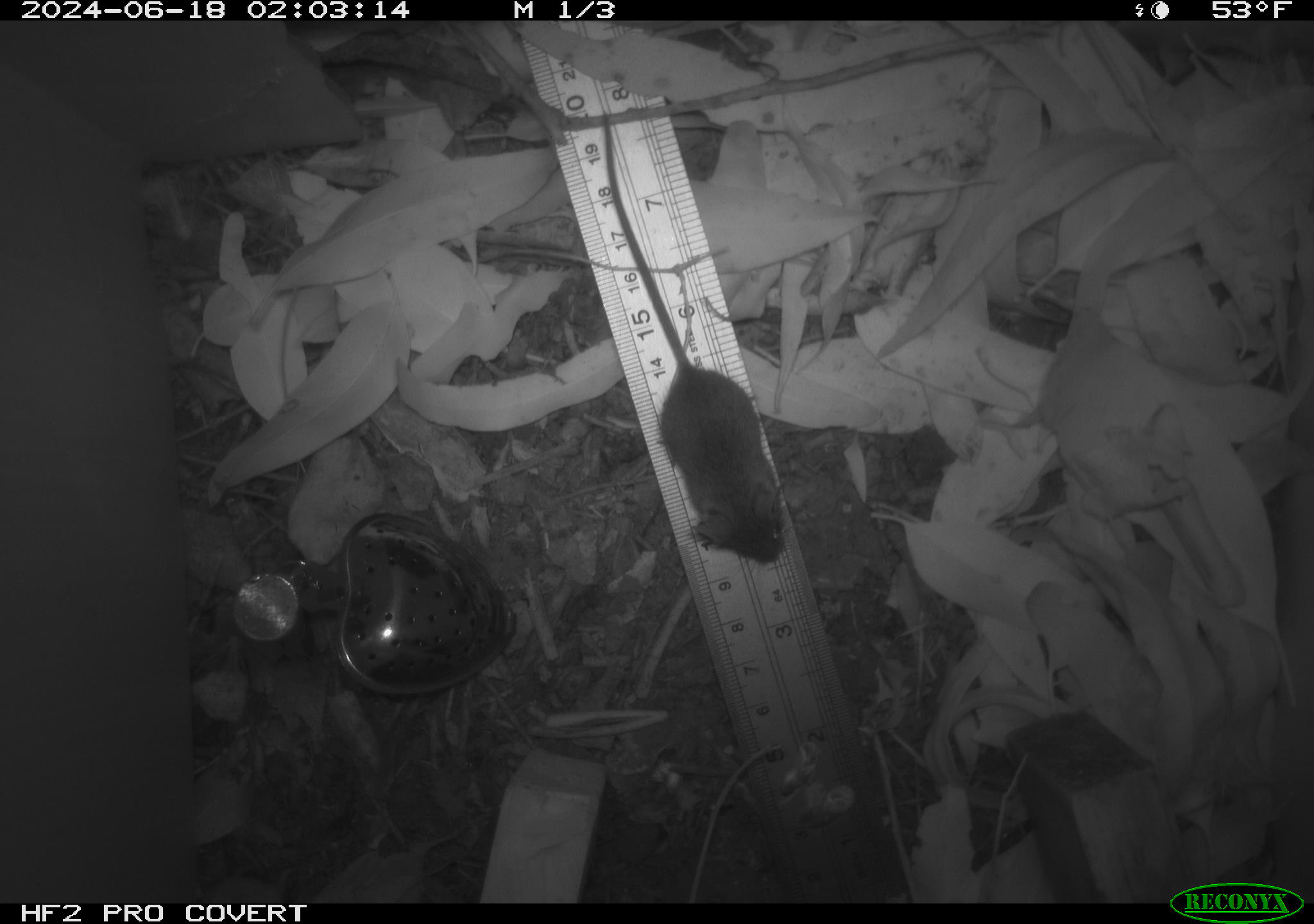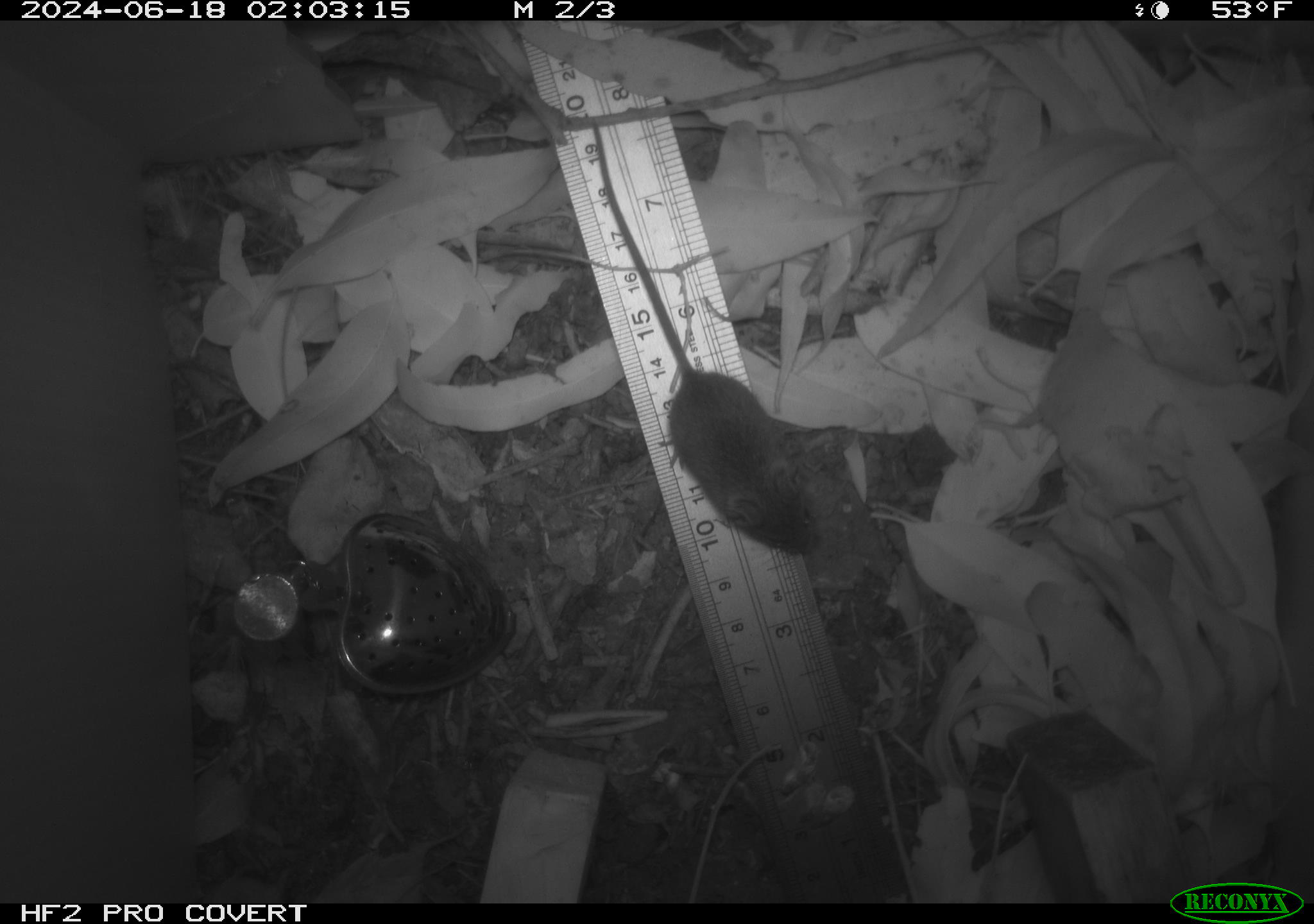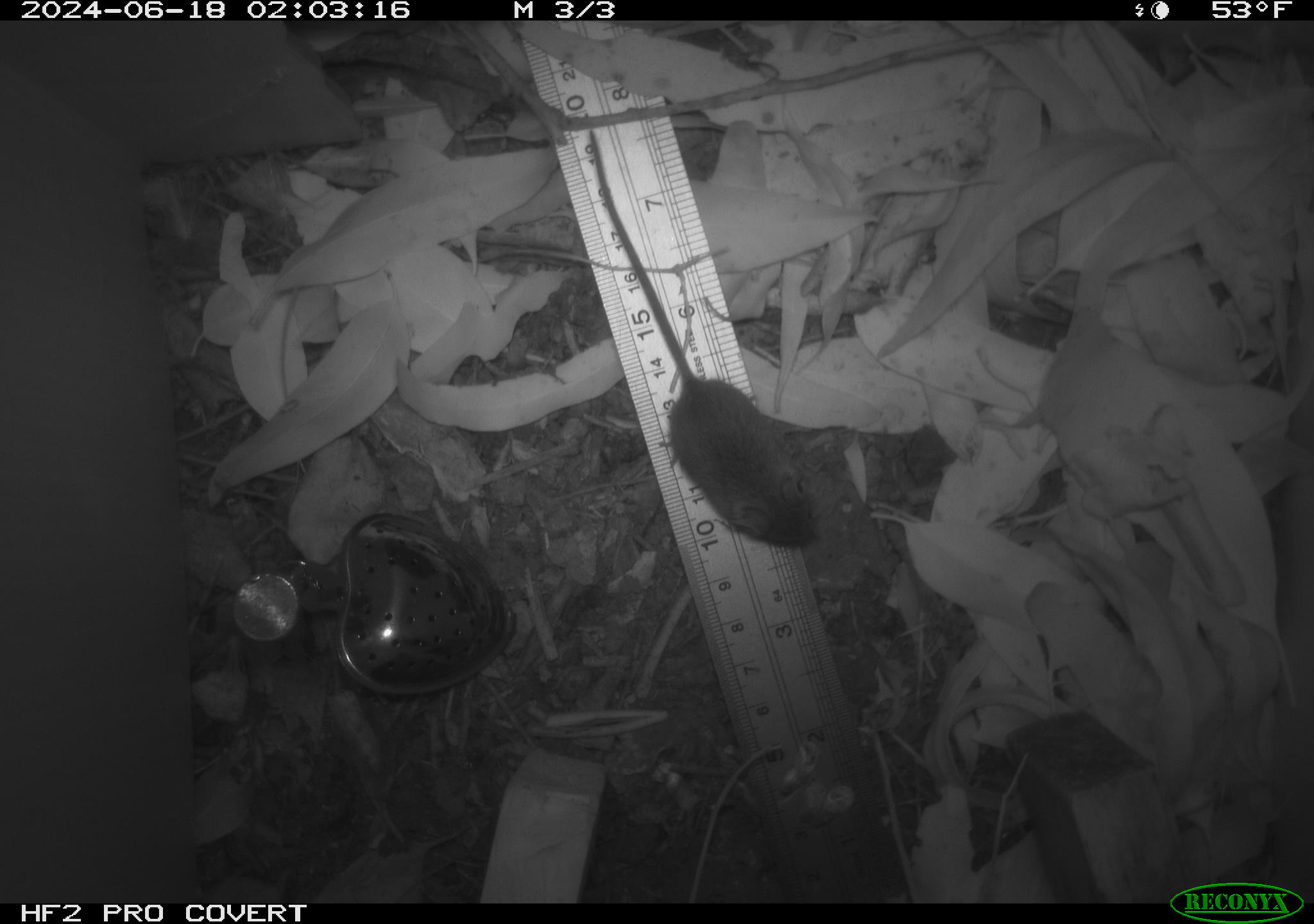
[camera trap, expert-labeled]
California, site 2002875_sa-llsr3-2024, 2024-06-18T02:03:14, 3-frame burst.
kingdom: Animalia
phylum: Chordata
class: Mammalia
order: Rodentia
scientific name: Rodentia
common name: mouse species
Mouse species (Rodentia).